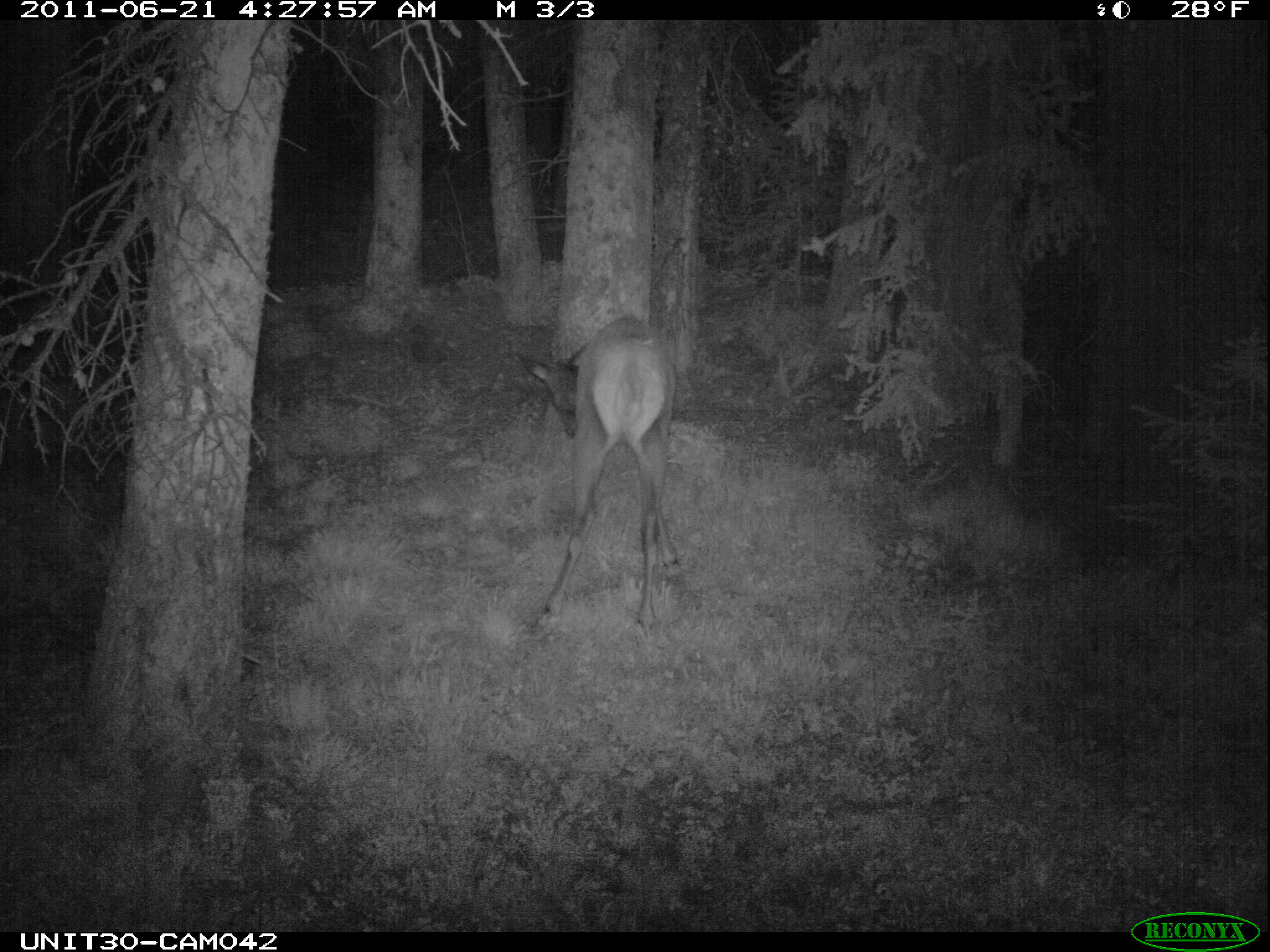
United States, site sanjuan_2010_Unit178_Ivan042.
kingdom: Animalia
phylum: Chordata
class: Mammalia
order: Artiodactyla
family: Cervidae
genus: Cervus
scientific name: Cervus elaphus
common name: red deer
Cervus elaphus (red deer).